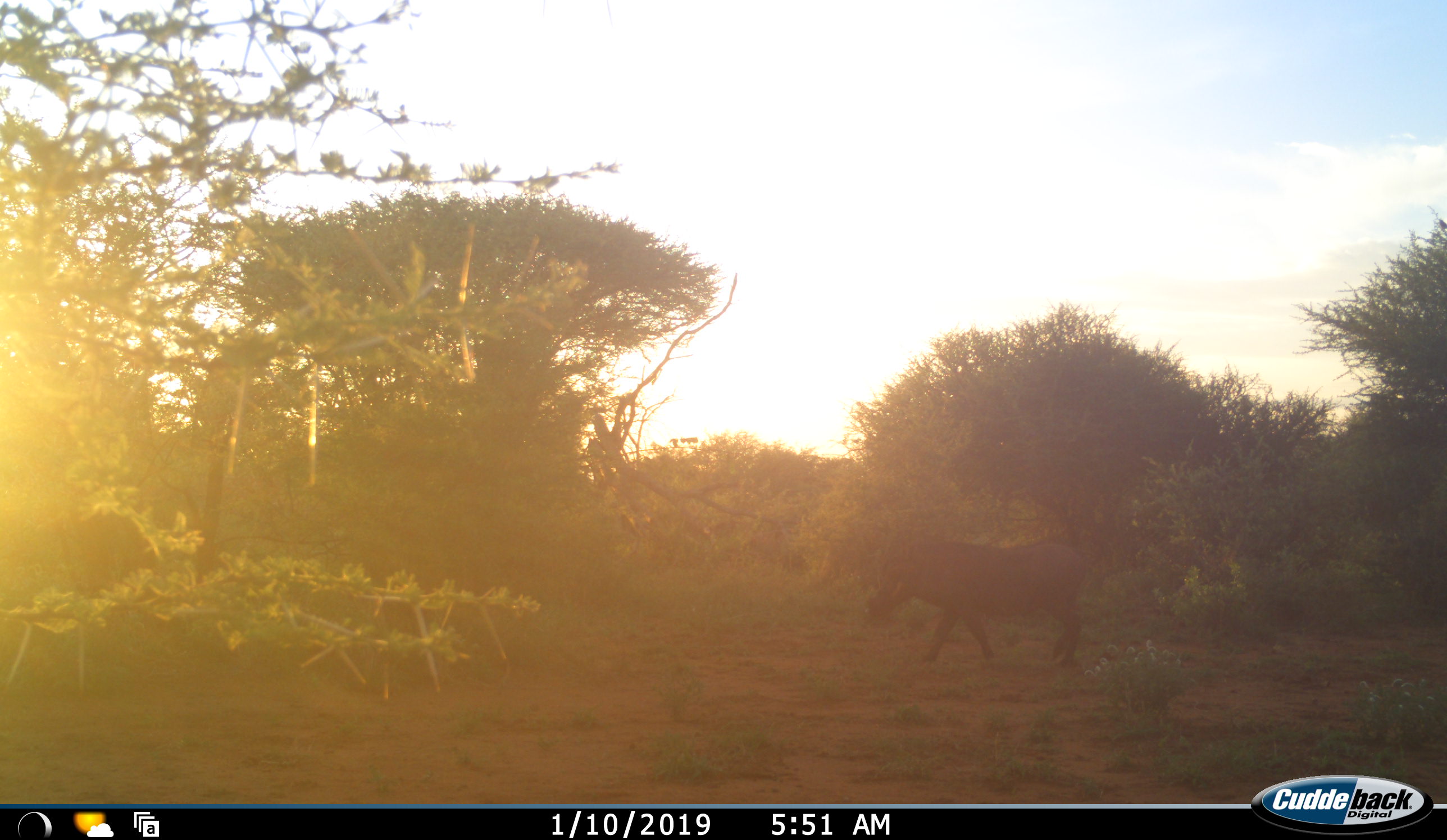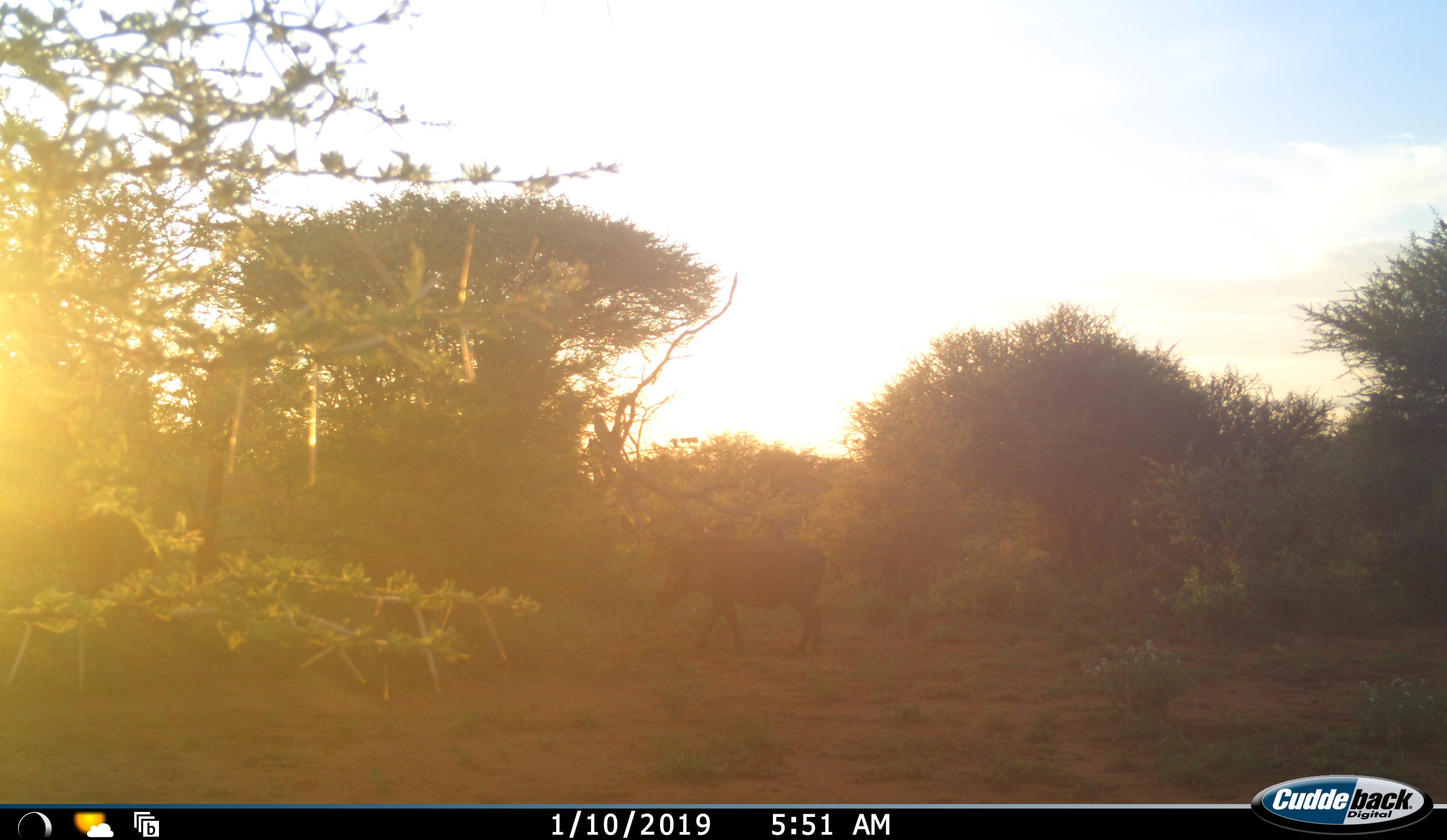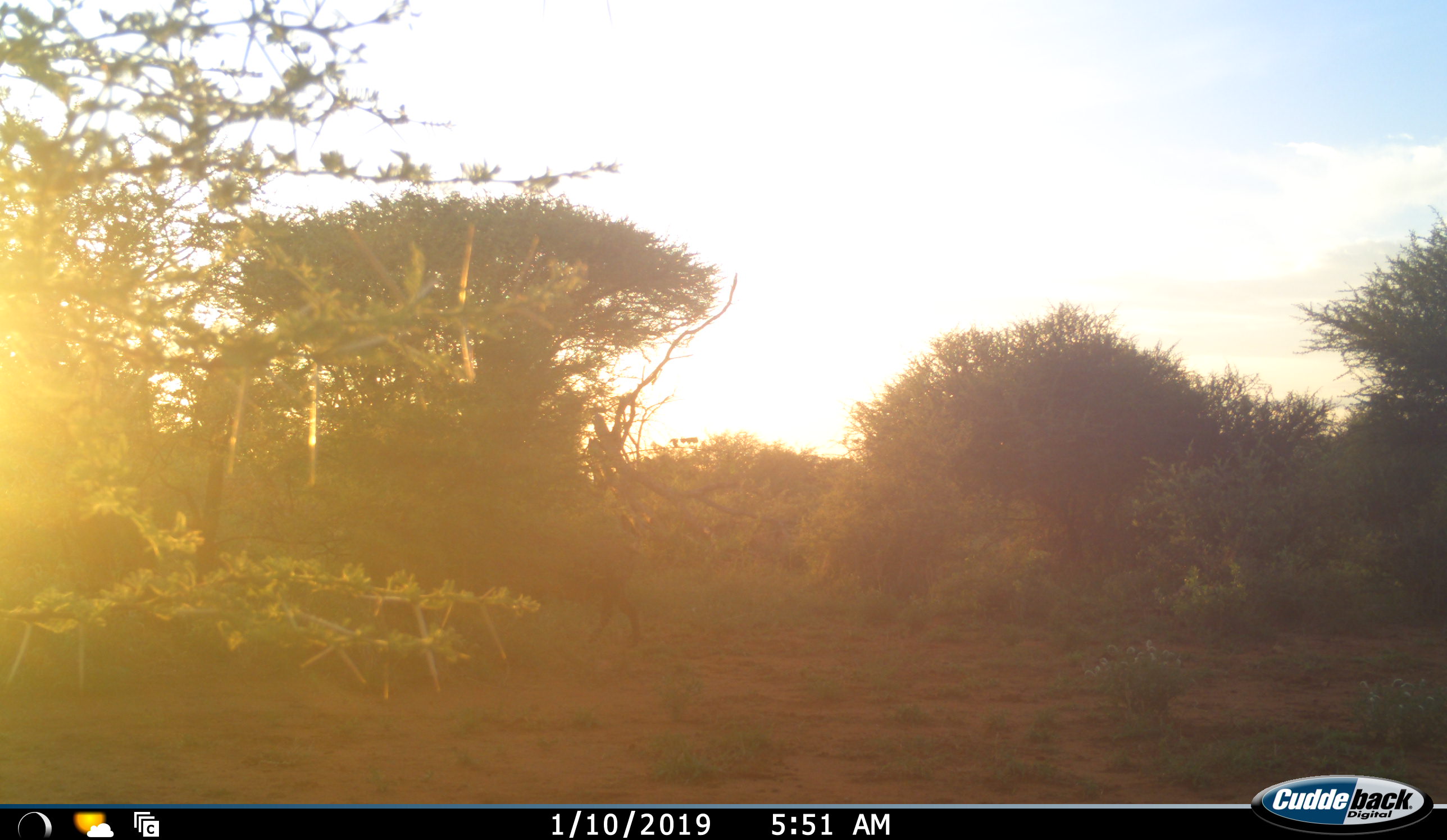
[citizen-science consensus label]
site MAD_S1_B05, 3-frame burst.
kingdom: Animalia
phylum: Chordata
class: Mammalia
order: Artiodactyla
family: Suidae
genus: Phacochoerus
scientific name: Phacochoerus africanus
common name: warthog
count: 1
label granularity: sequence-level